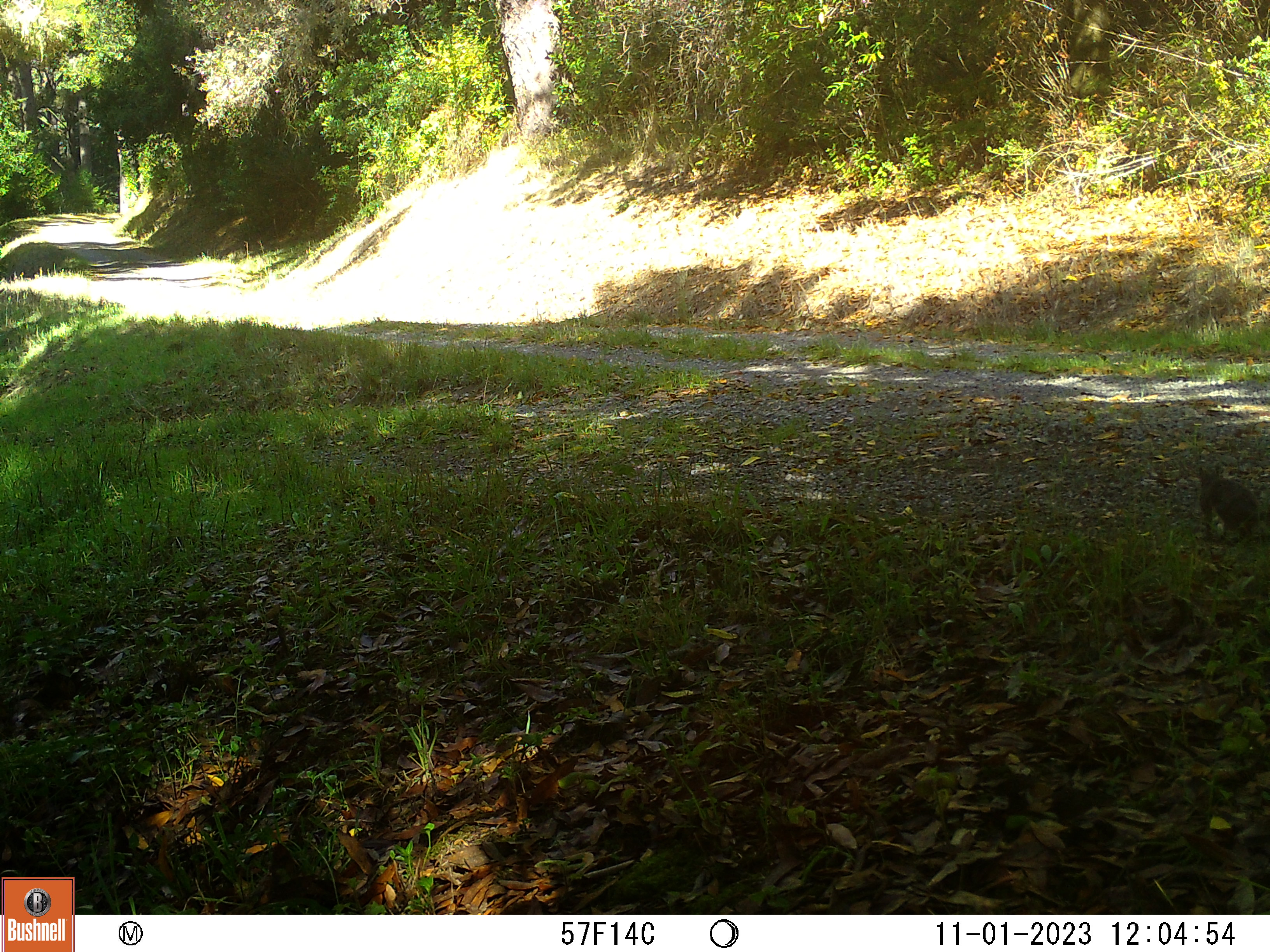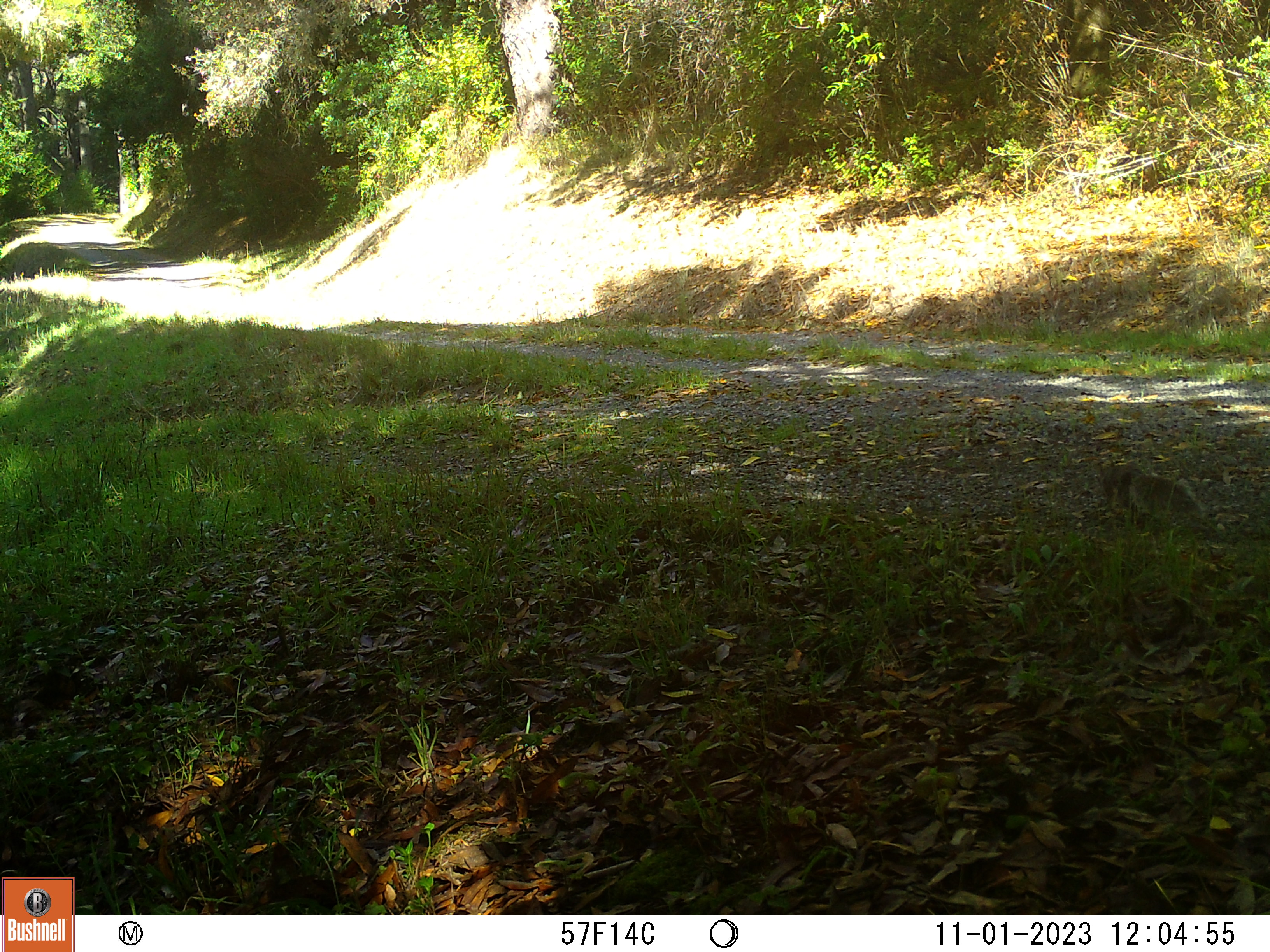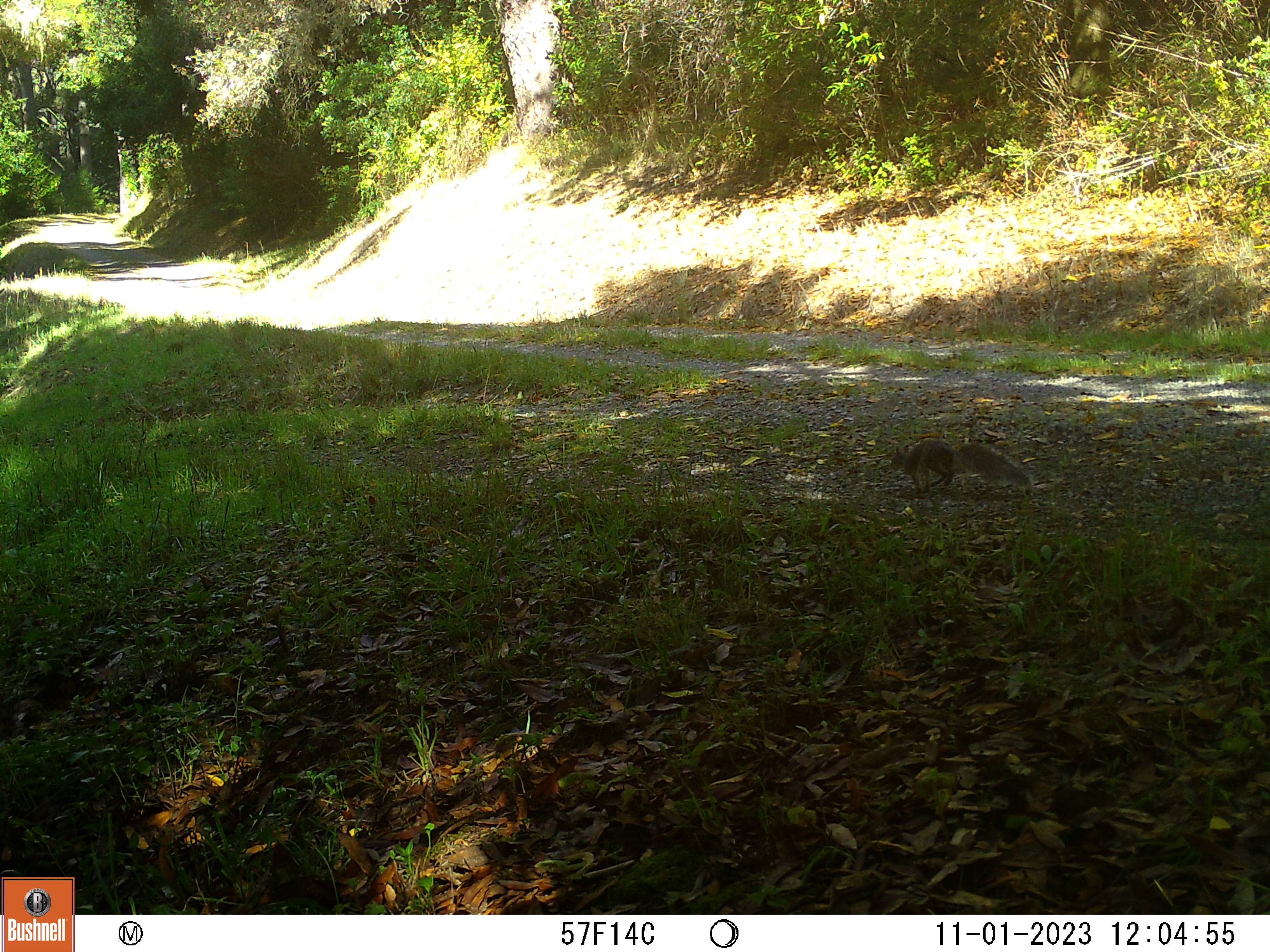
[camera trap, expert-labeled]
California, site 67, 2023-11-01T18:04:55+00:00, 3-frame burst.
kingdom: Animalia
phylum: Chordata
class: Mammalia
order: Rodentia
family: Sciuridae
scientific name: Sciuridae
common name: squirrel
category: unknown squirrel